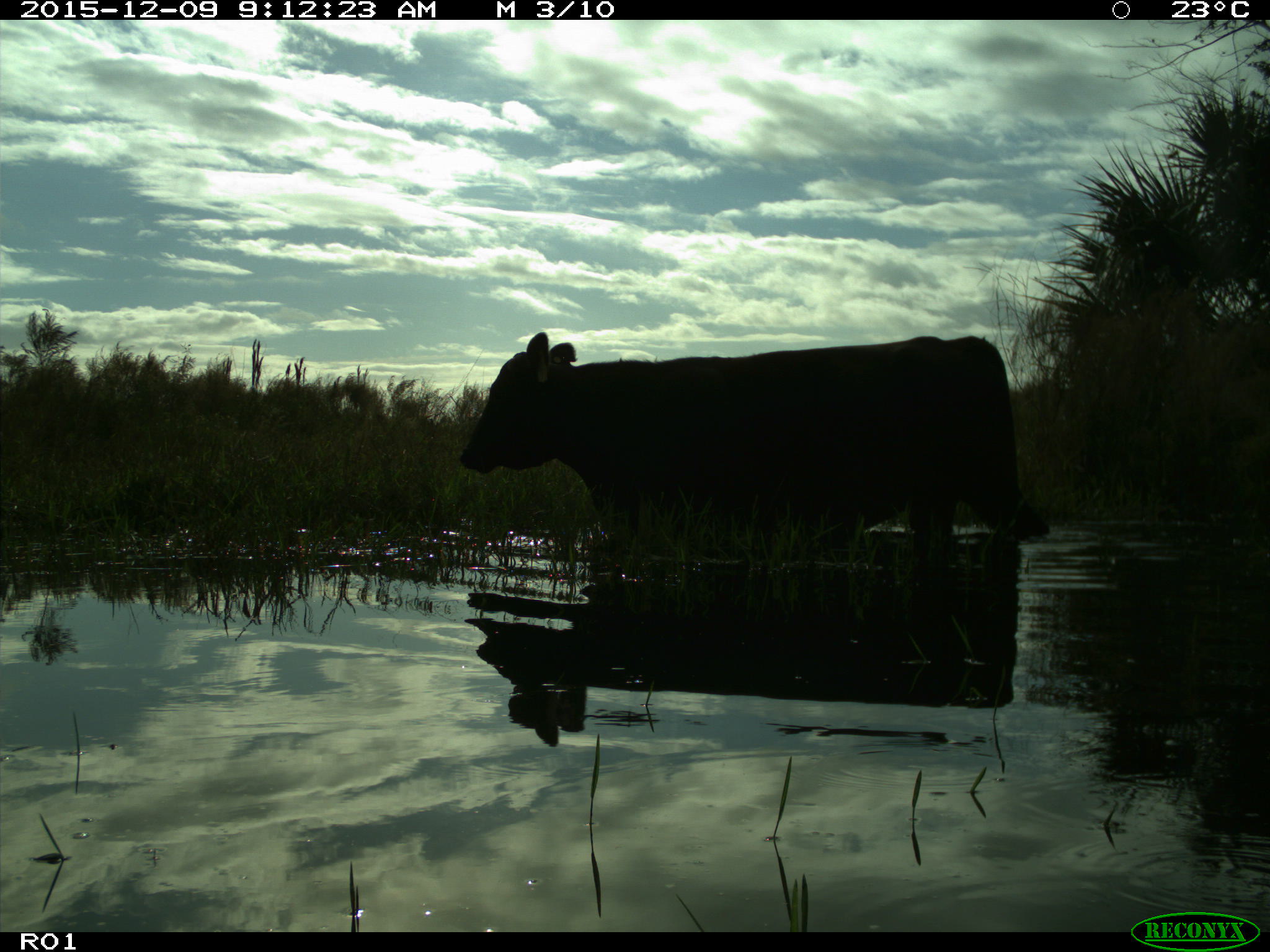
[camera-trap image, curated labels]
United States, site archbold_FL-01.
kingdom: Animalia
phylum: Chordata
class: Mammalia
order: Artiodactyla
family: Bovidae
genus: Bos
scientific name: Bos taurus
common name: domestic cow